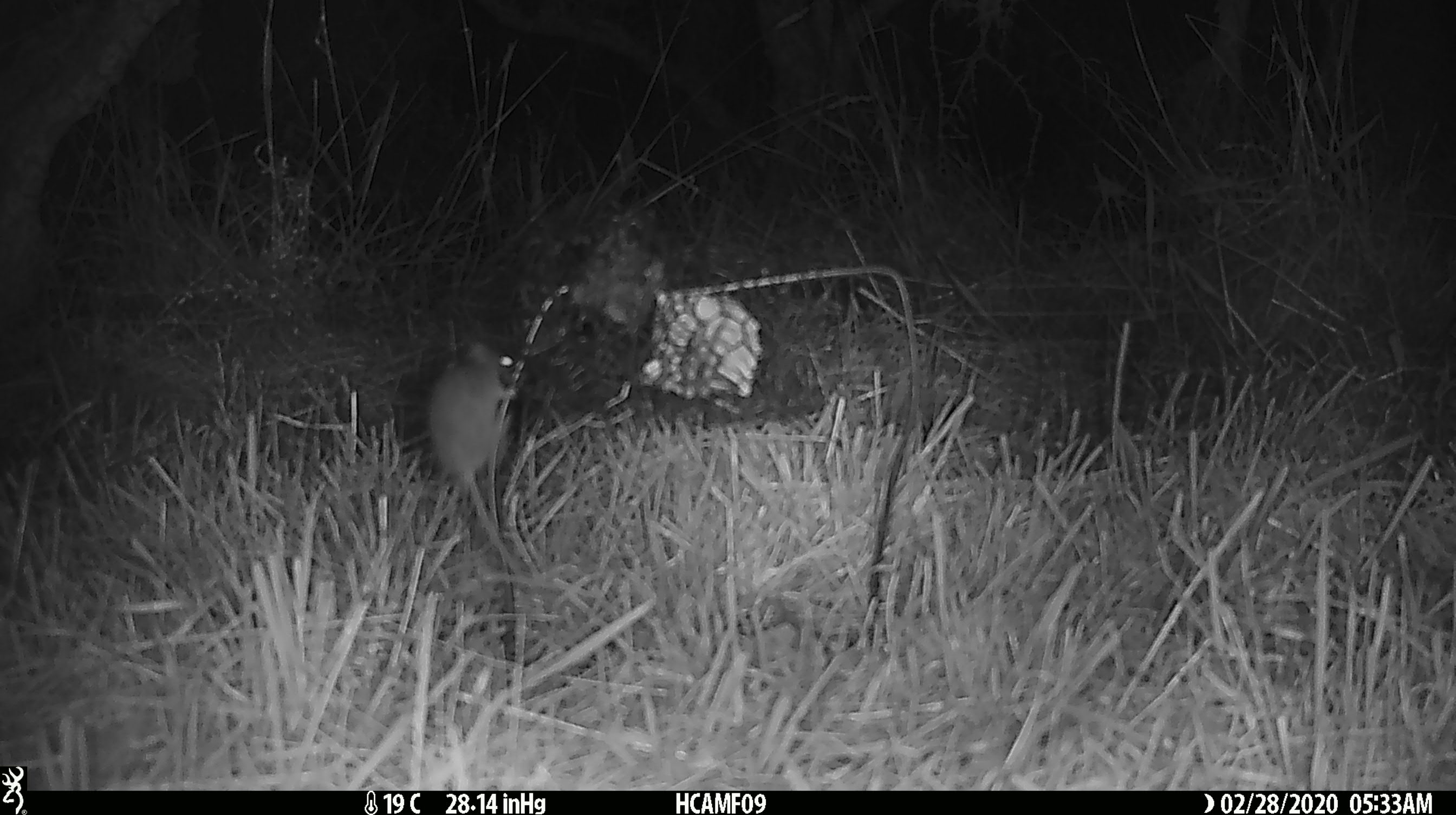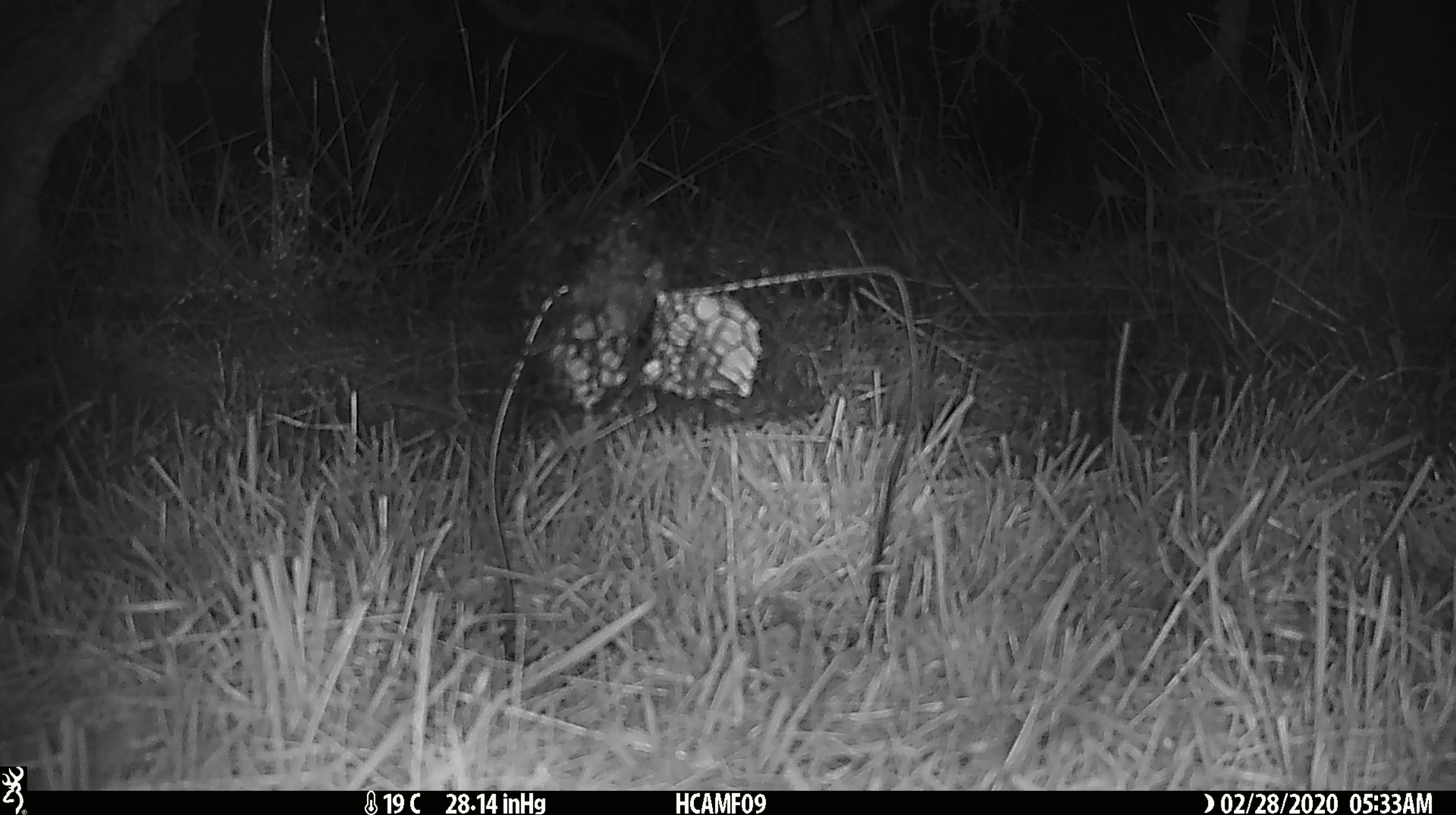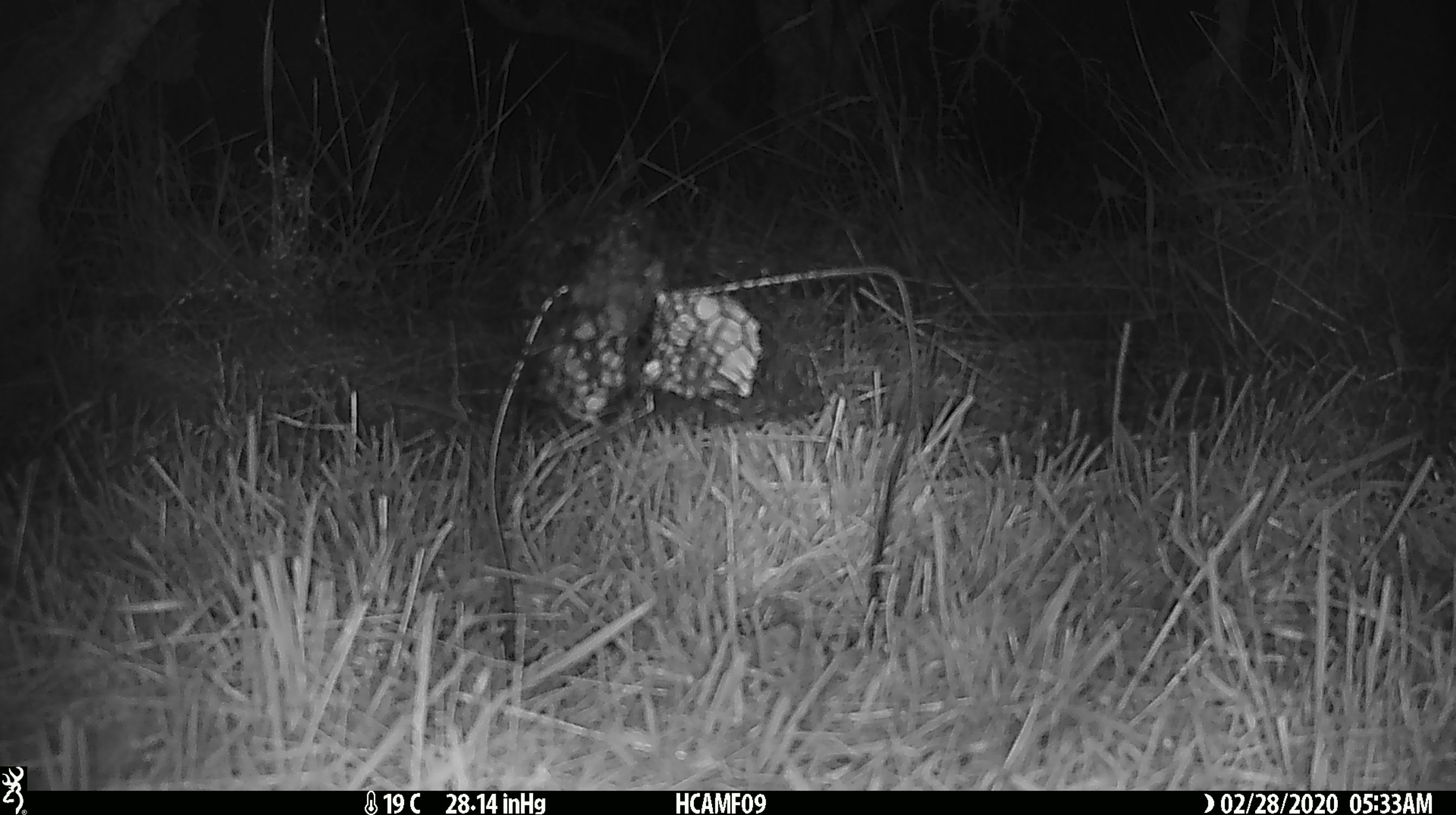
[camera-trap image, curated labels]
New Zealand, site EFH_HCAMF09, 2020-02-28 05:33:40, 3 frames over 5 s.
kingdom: Animalia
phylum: Chordata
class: Mammalia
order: Rodentia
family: Muridae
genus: Mus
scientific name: Mus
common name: mouse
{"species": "mouse (Mus)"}